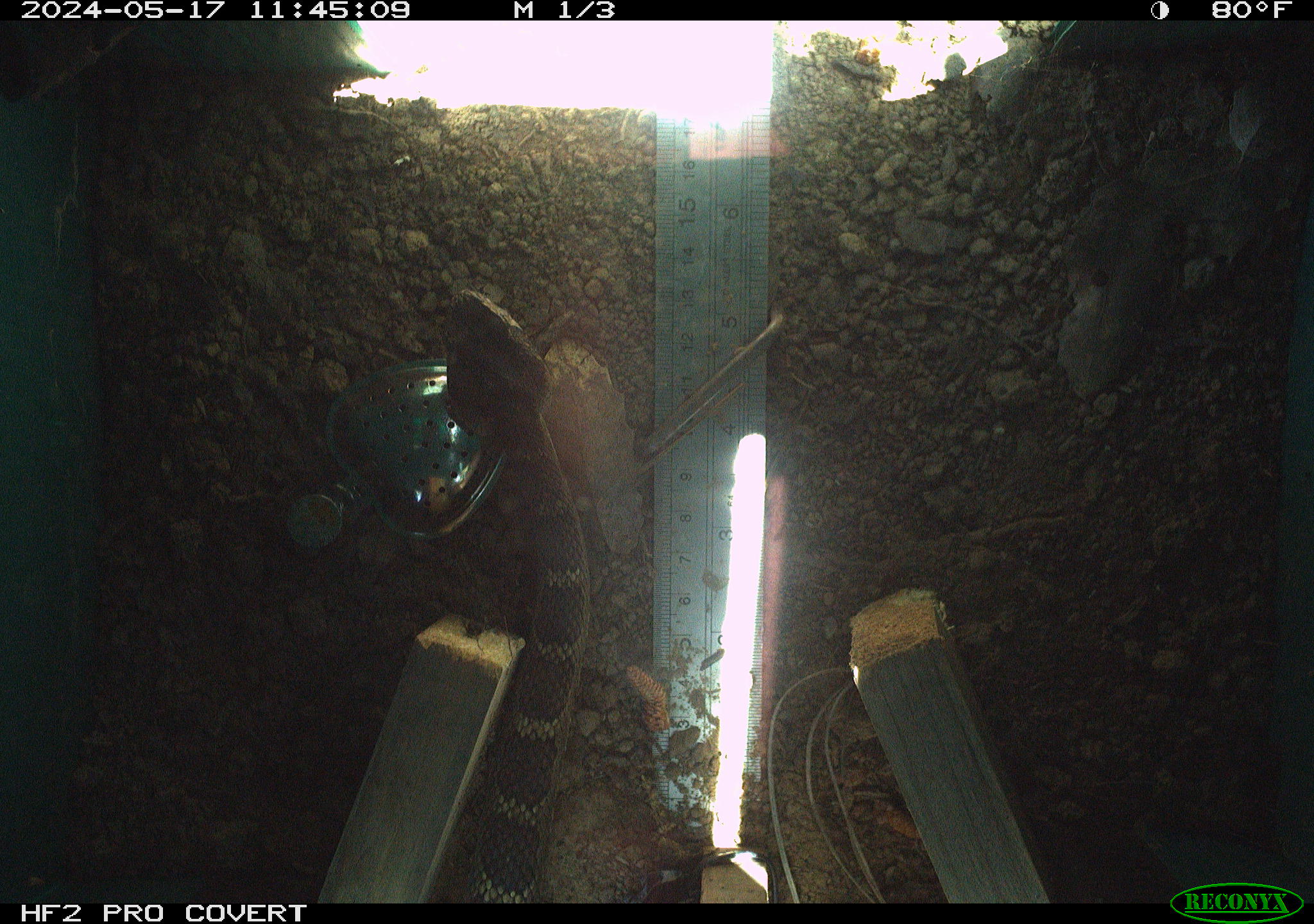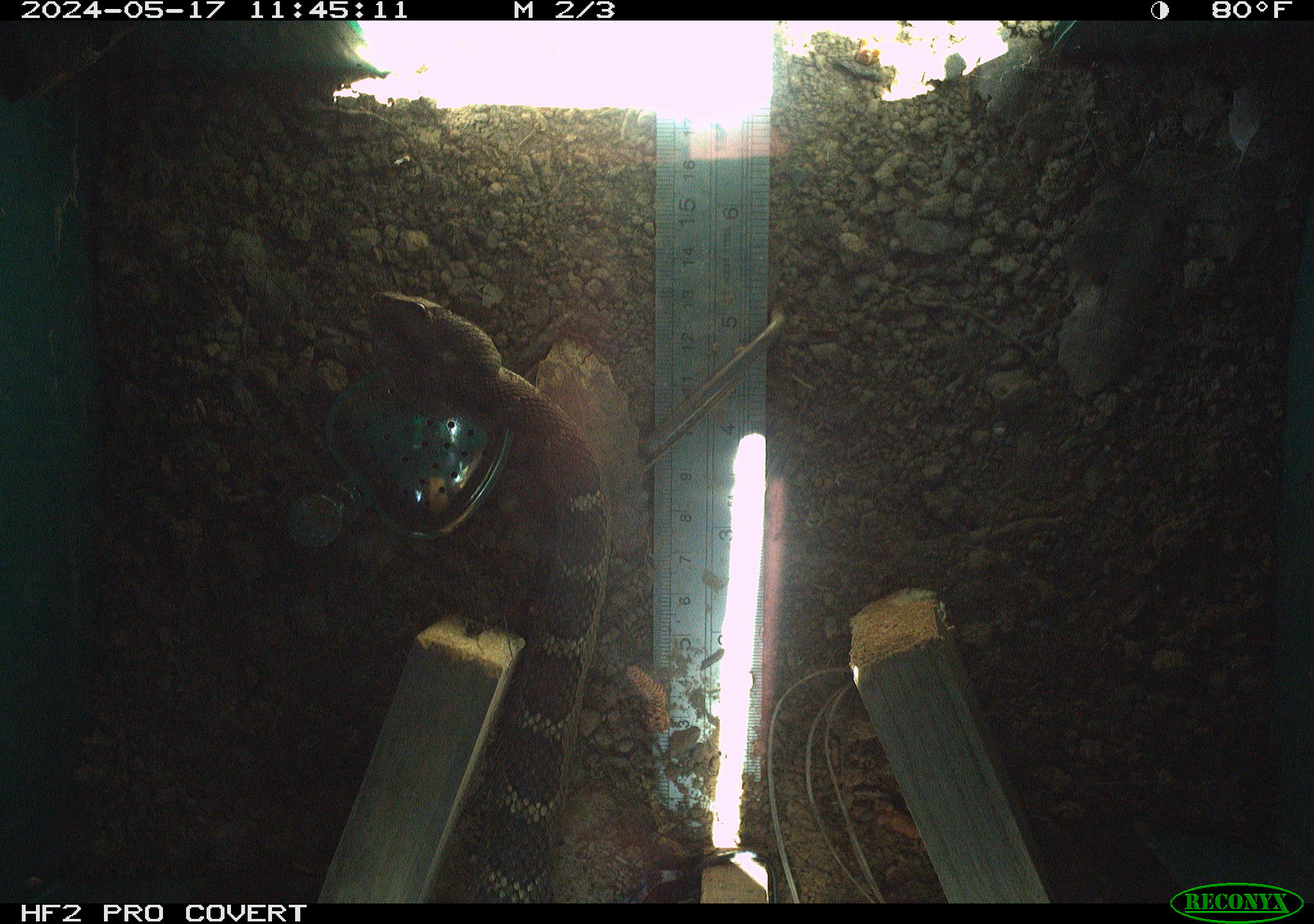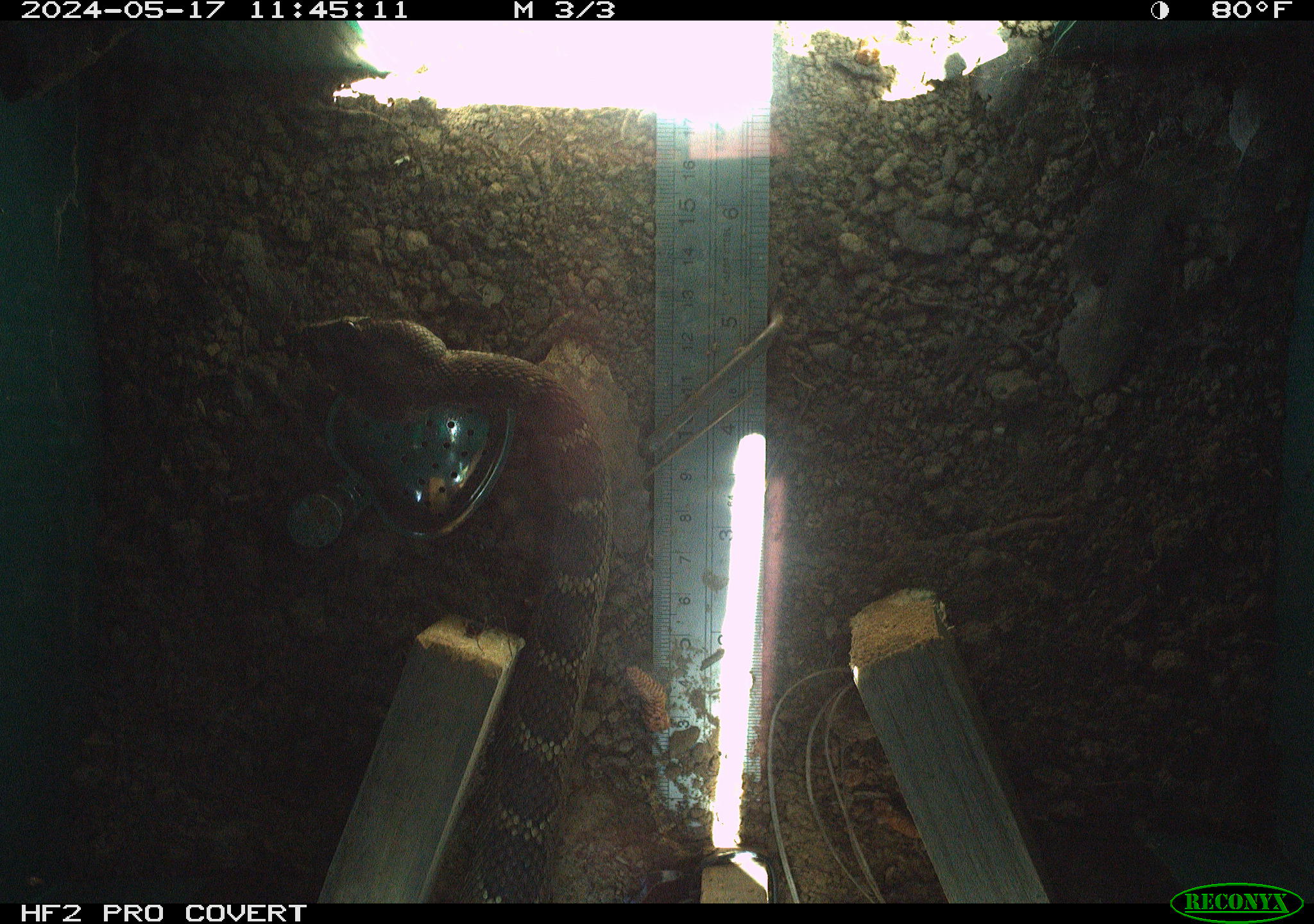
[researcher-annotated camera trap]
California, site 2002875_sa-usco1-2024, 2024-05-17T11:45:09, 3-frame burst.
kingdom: Animalia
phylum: Chordata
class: Reptilia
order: Squamata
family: Viperidae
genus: Crotalus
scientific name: Crotalus oreganus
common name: western rattlesnake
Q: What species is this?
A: Western rattlesnake (Crotalus oreganus).